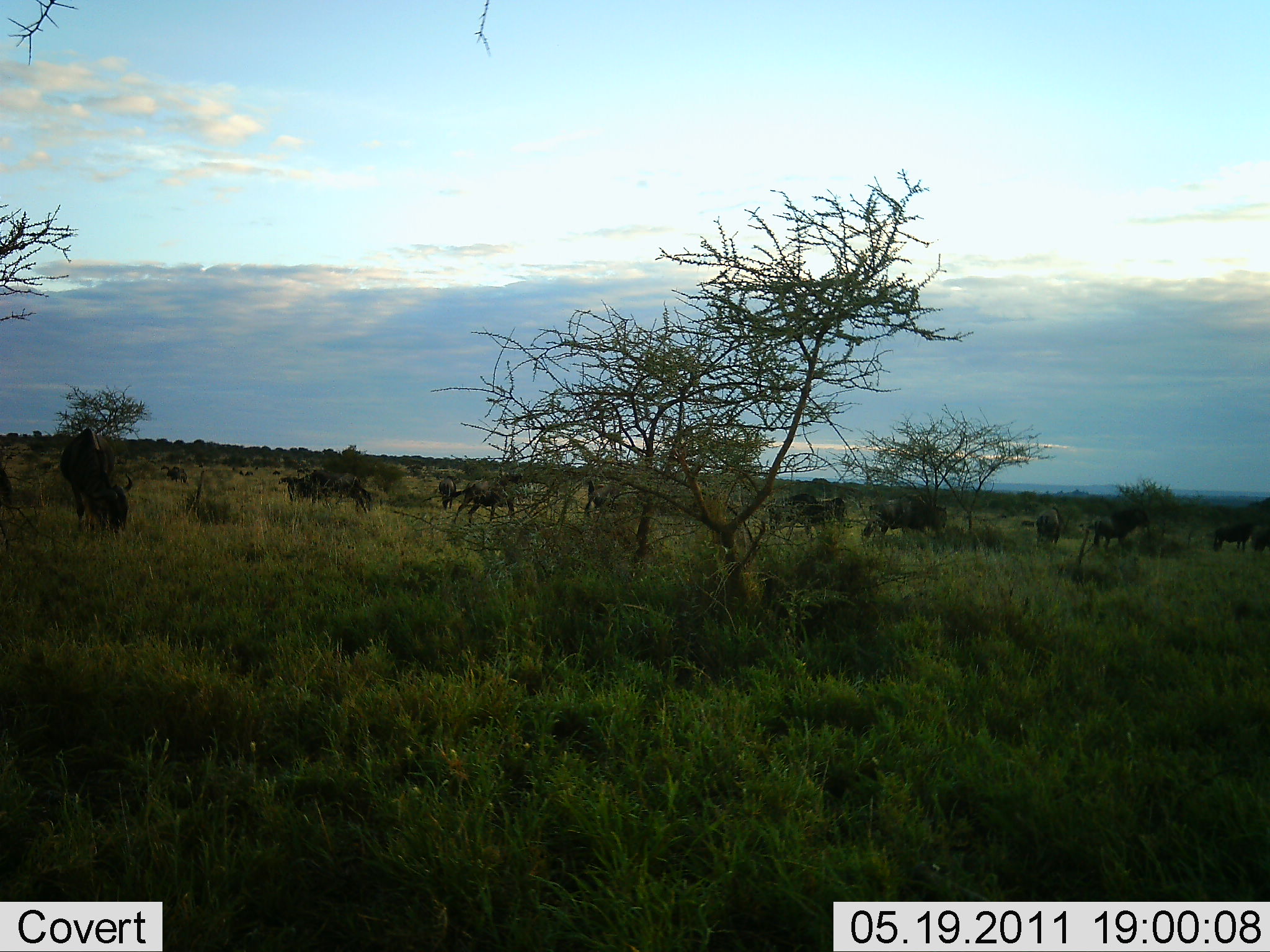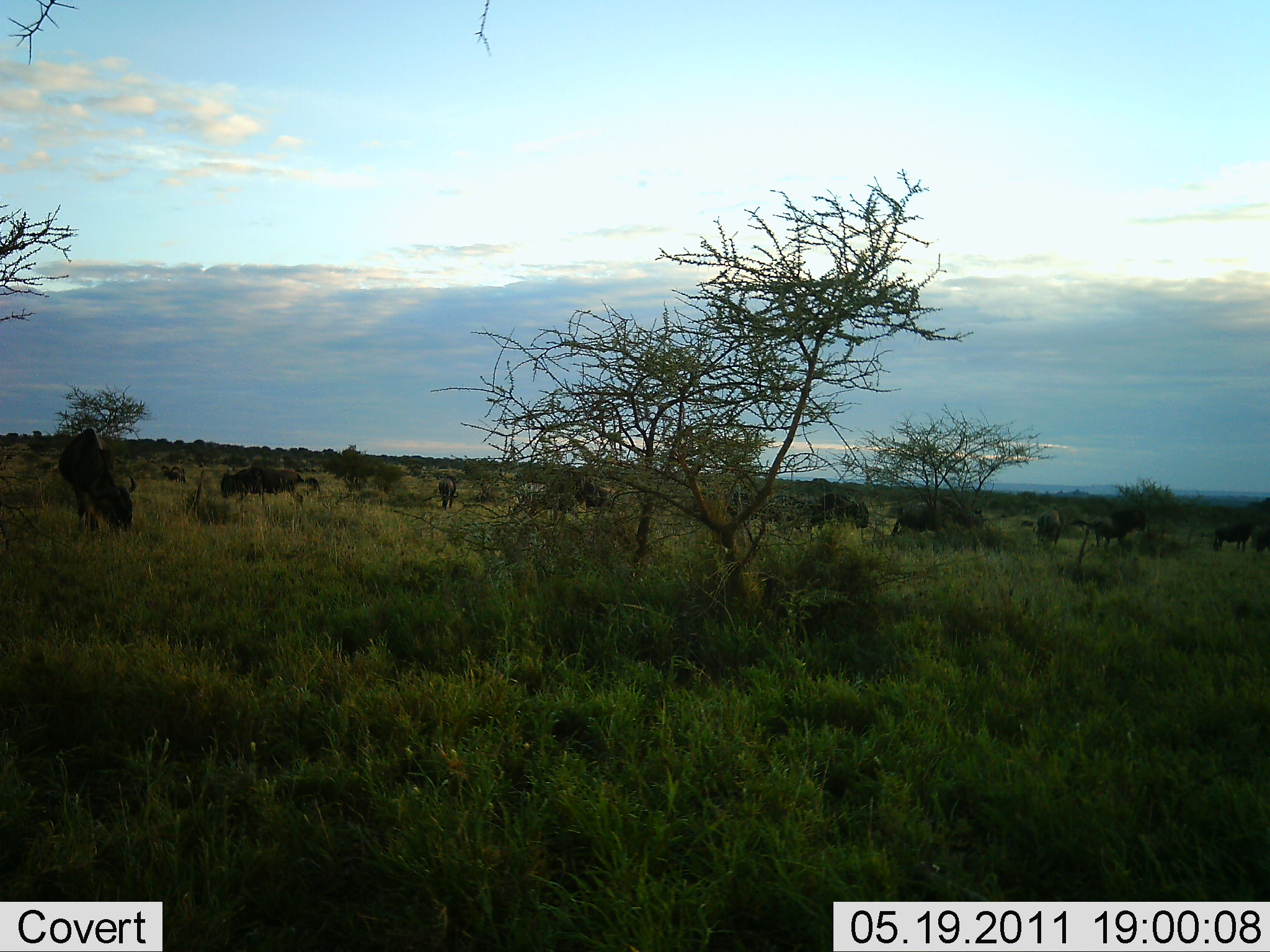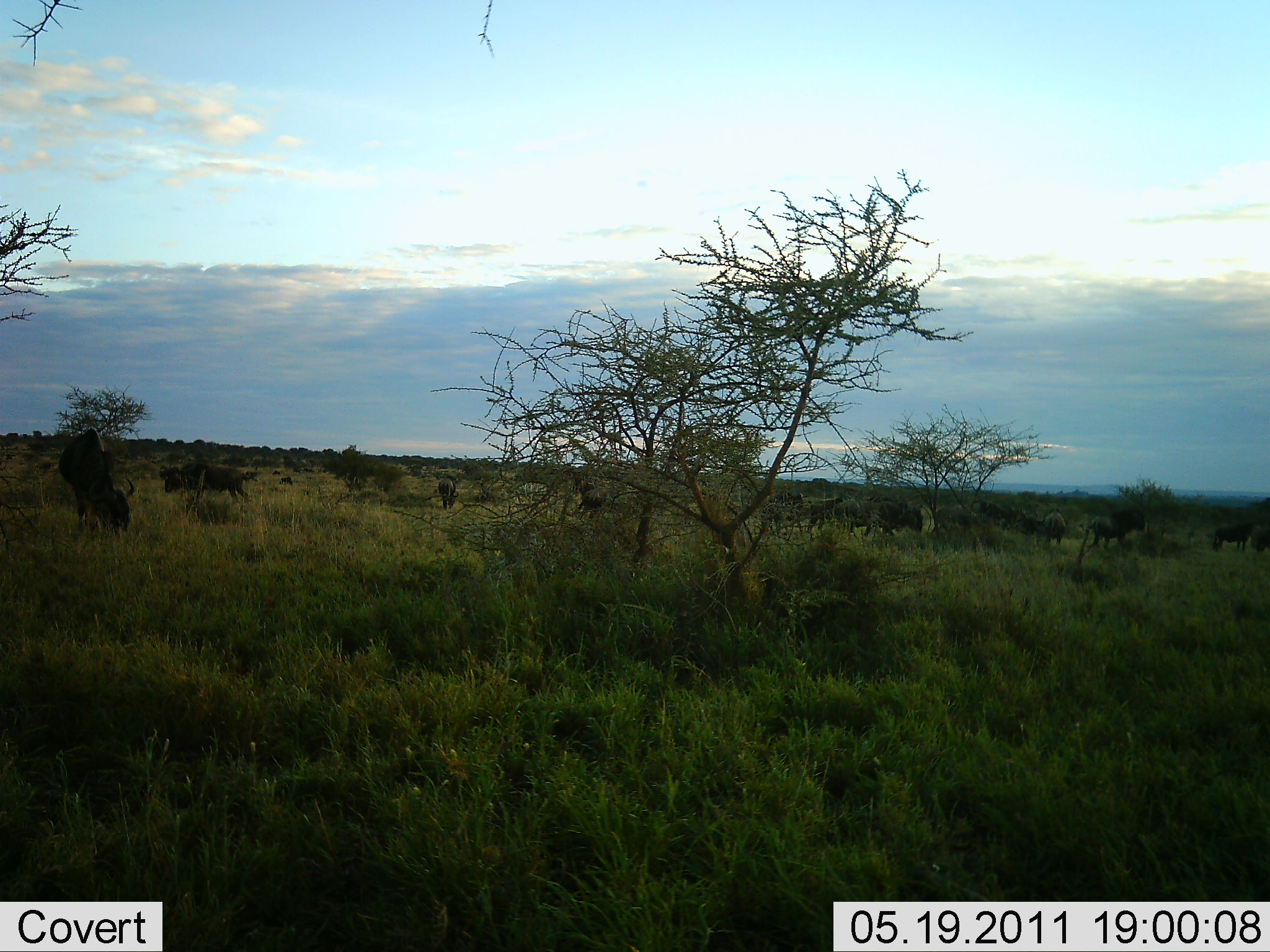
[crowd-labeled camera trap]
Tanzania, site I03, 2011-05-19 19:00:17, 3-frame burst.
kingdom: Animalia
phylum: Chordata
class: Mammalia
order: Artiodactyla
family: Bovidae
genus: Connochaetes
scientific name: Connochaetes taurinus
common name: blue wildebeest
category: wildebeest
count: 11-50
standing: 36%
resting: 0%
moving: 91%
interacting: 0%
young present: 0%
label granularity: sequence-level